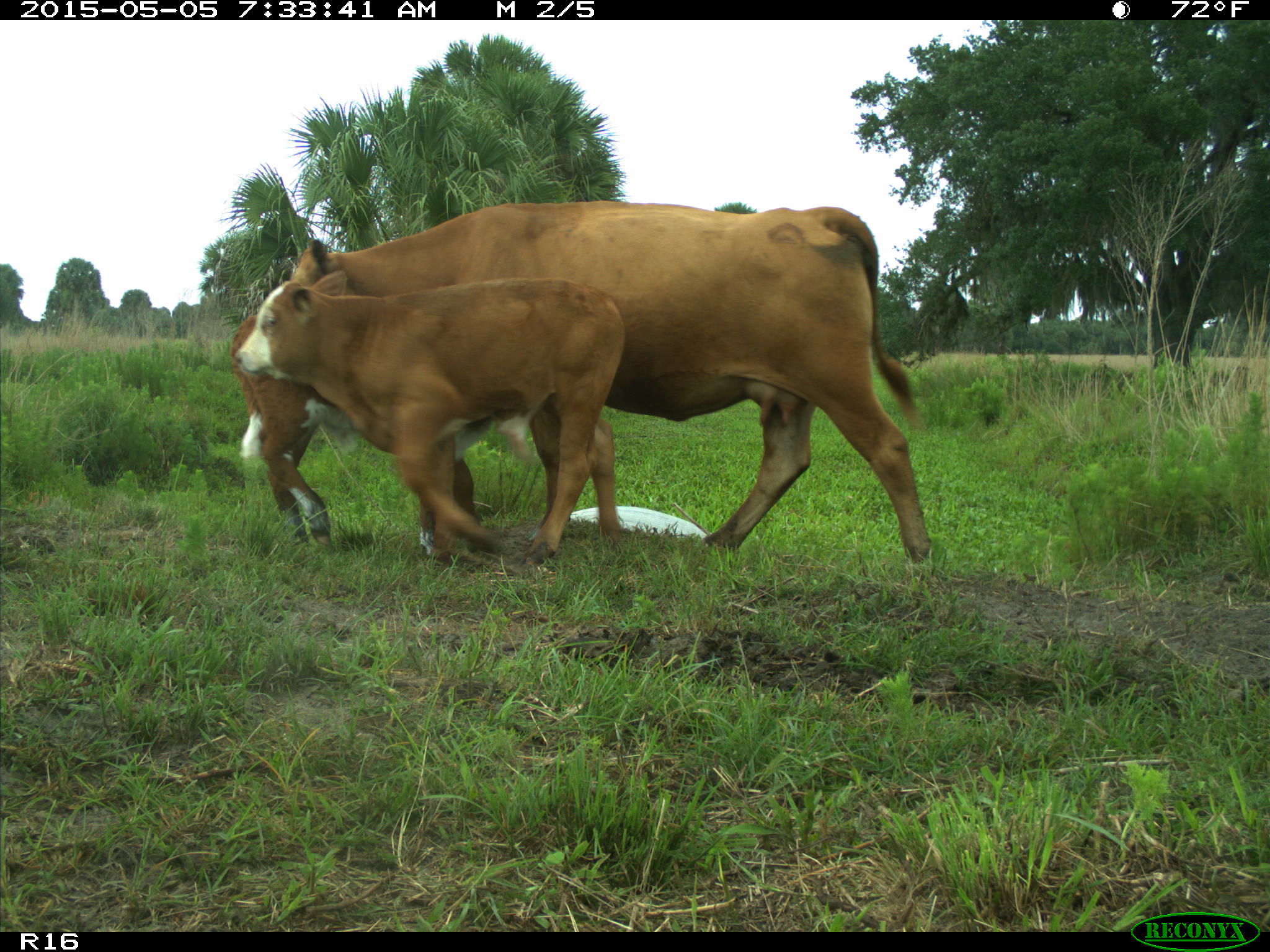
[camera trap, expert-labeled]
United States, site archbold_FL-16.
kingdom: Animalia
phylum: Chordata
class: Mammalia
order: Artiodactyla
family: Bovidae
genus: Bos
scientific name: Bos taurus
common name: domestic cow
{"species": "Bos taurus (domestic cow)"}